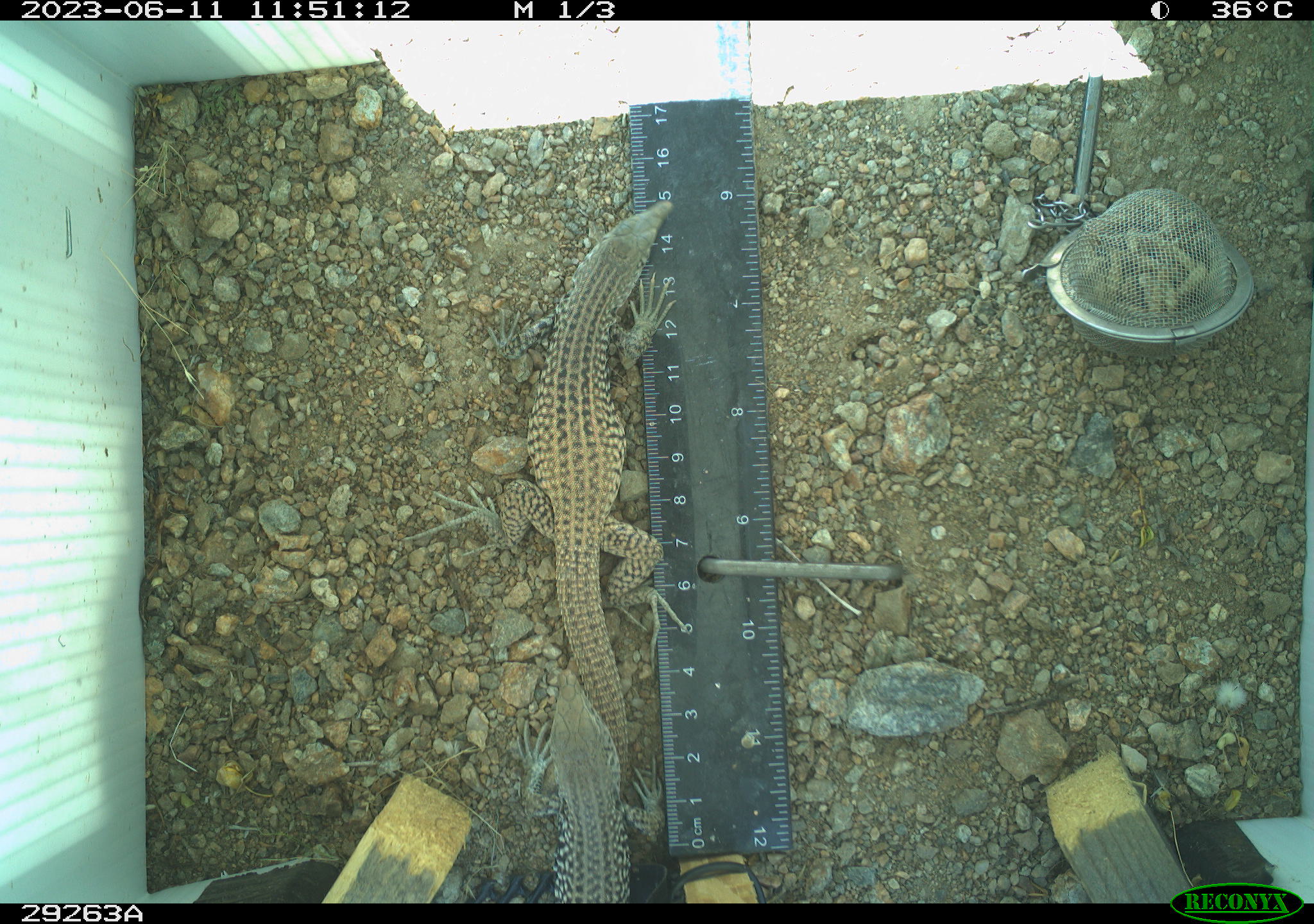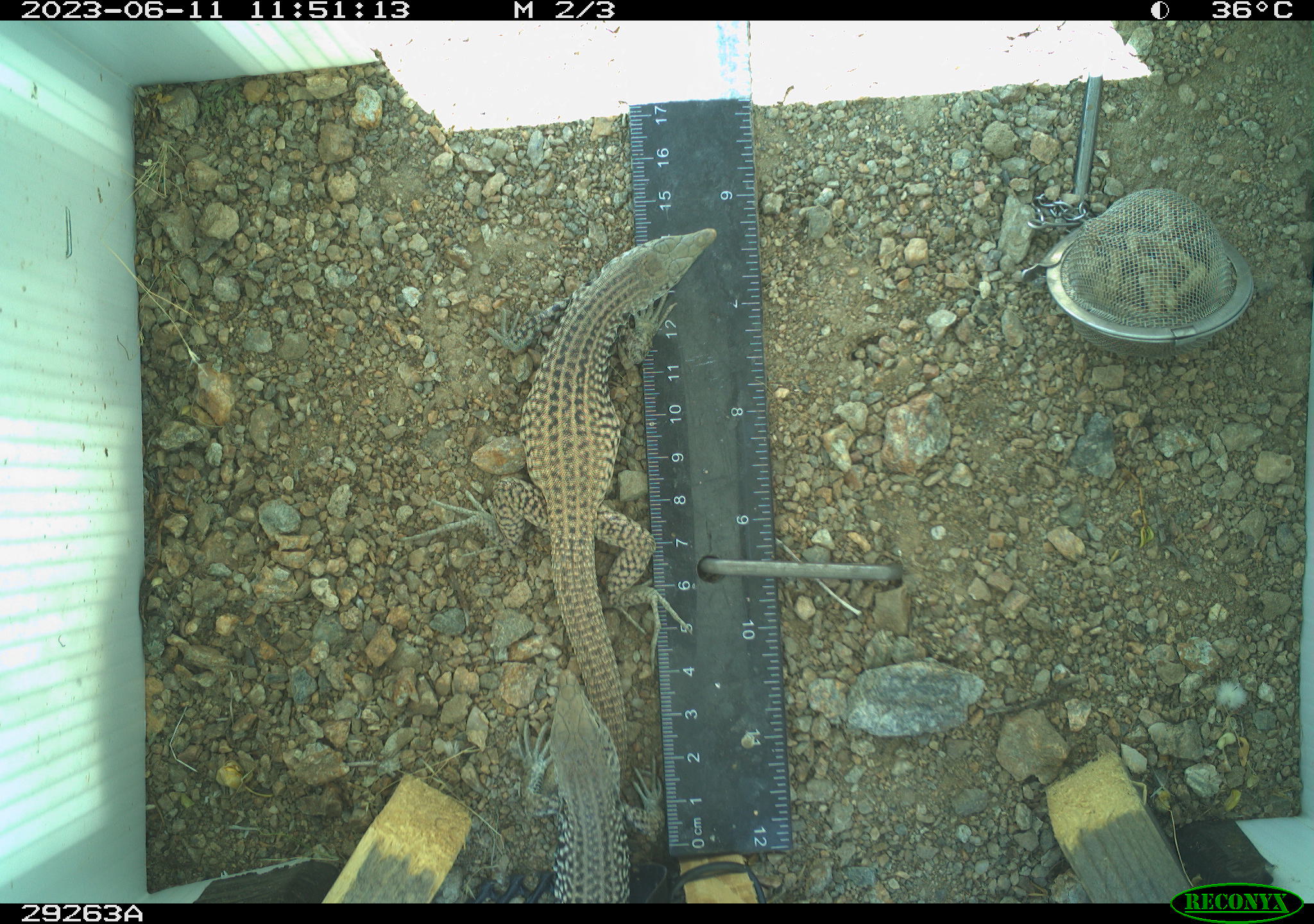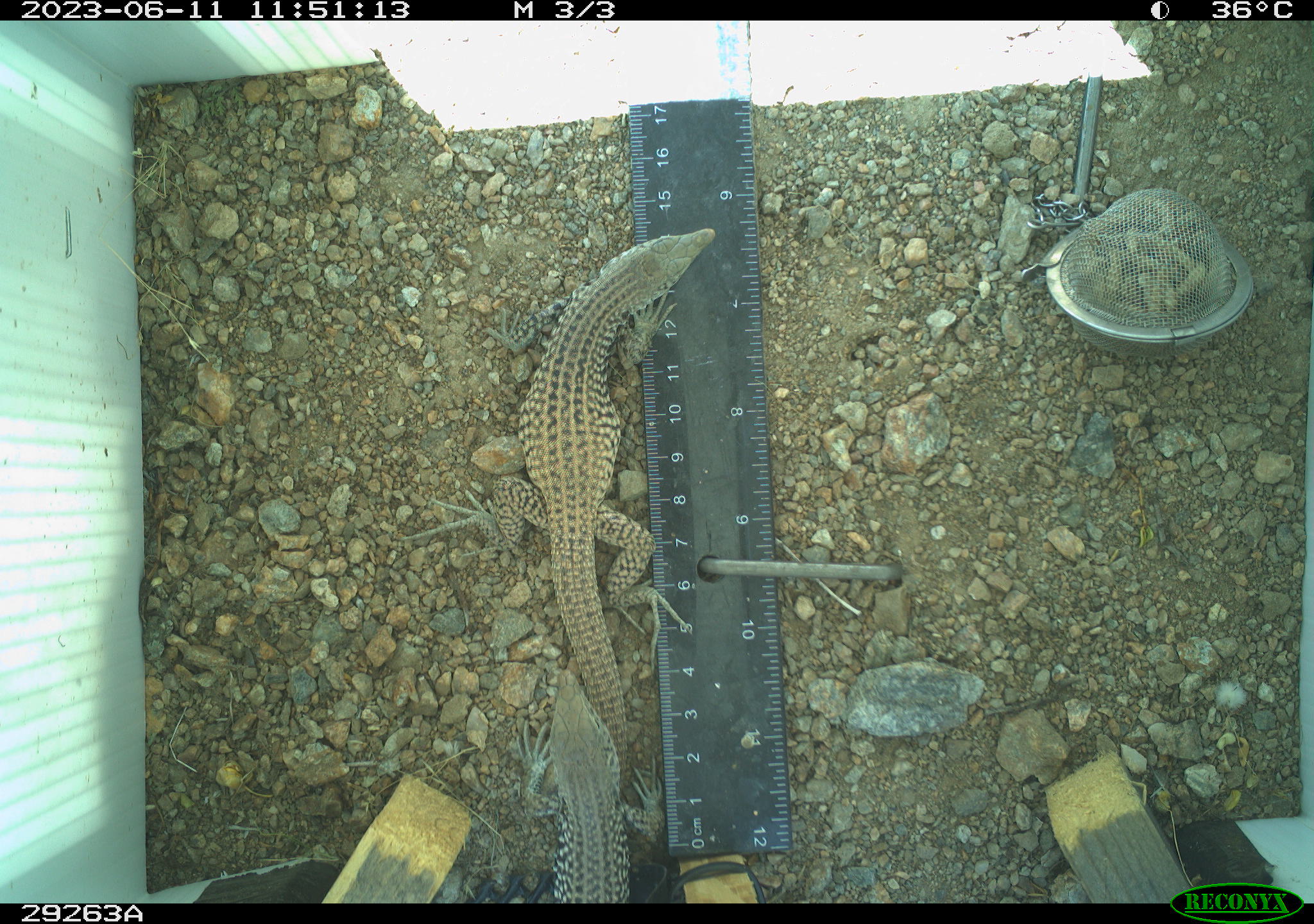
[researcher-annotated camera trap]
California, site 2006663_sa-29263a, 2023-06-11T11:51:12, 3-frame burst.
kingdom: Animalia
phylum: Chordata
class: Reptilia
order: Squamata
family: Teiidae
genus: Aspidoscelis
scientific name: Aspidoscelis tigris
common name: western whiptail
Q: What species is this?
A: Western whiptail (Aspidoscelis tigris).